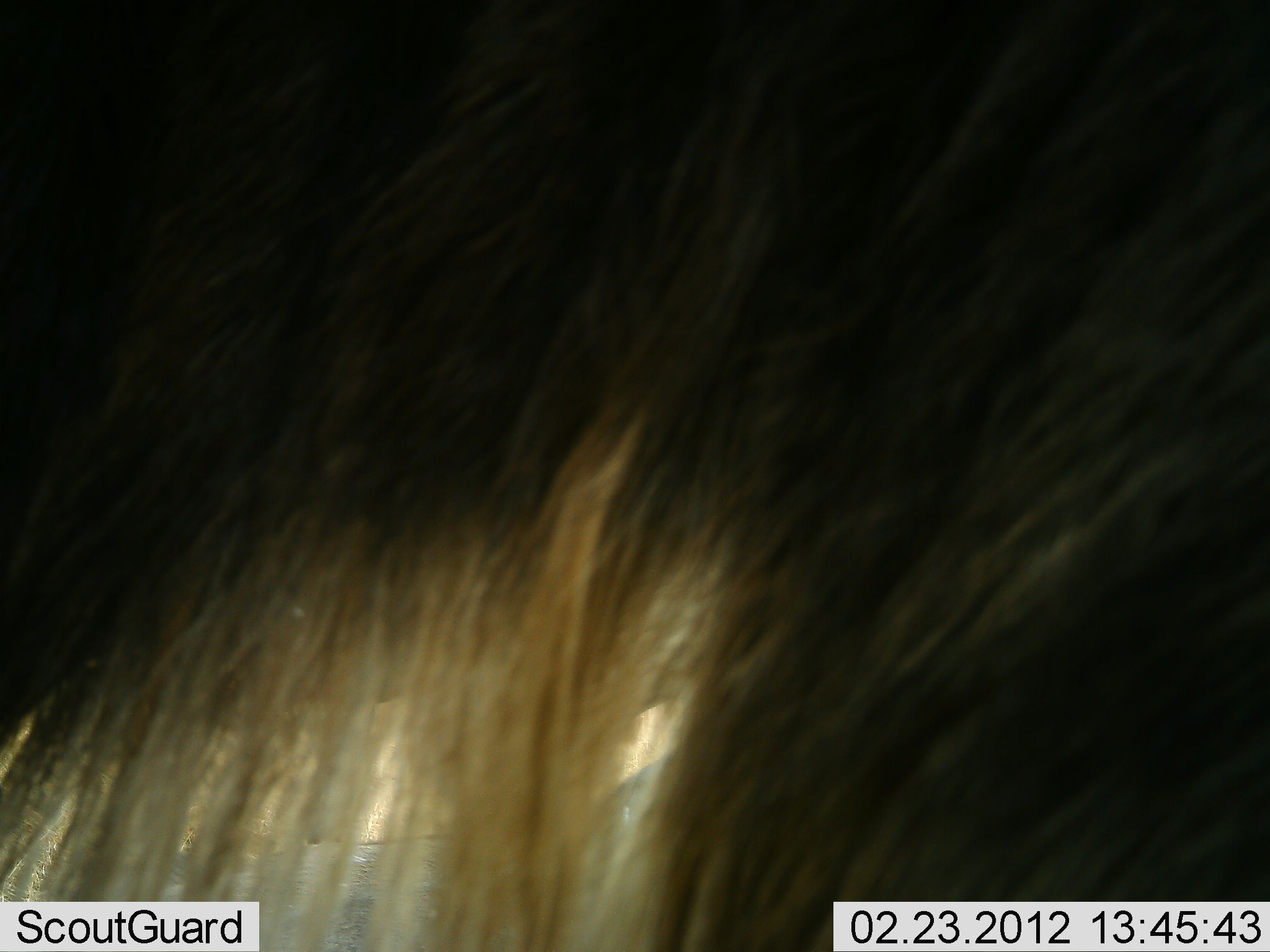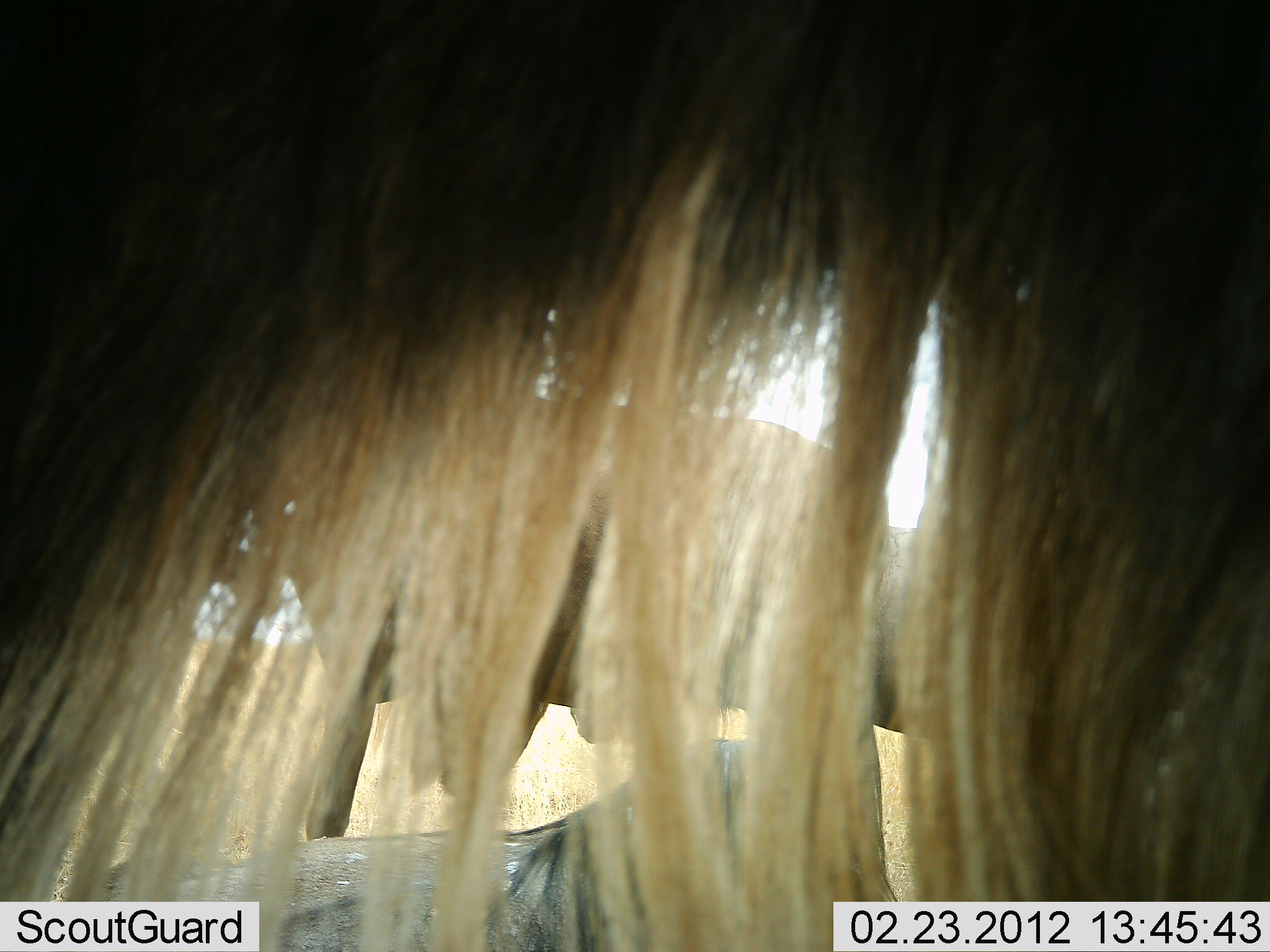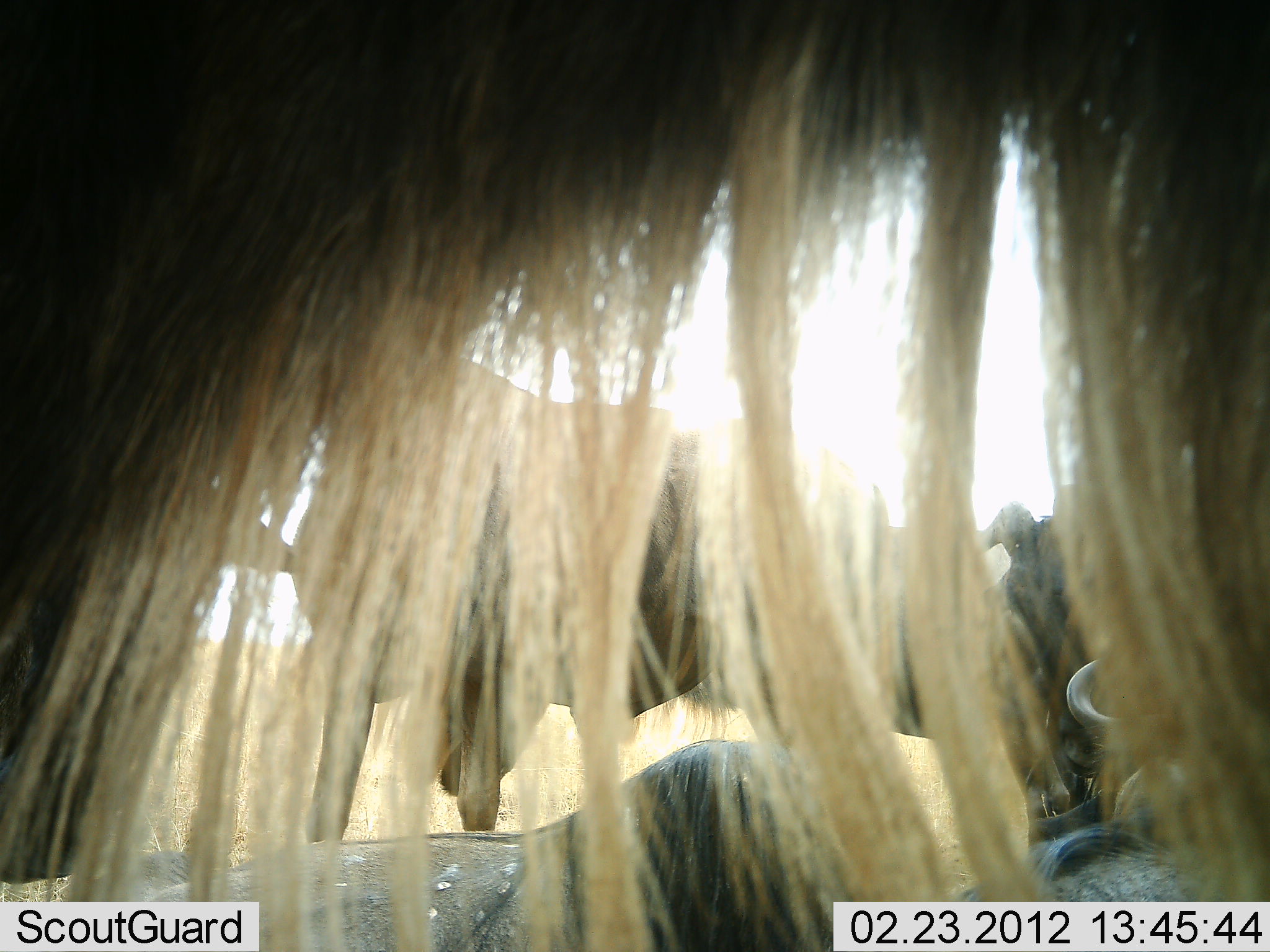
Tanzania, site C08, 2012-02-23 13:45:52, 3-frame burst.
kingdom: Animalia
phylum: Chordata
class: Mammalia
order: Artiodactyla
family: Bovidae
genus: Connochaetes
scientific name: Connochaetes taurinus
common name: blue wildebeest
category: wildebeest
Wildebeest (blue wildebeest) (Connochaetes taurinus), count 4. Behavior (volunteer vote fractions): standing 81%, resting 73%, moving 0%, interacting 4%. Young present (vote fraction): 0%. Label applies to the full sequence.